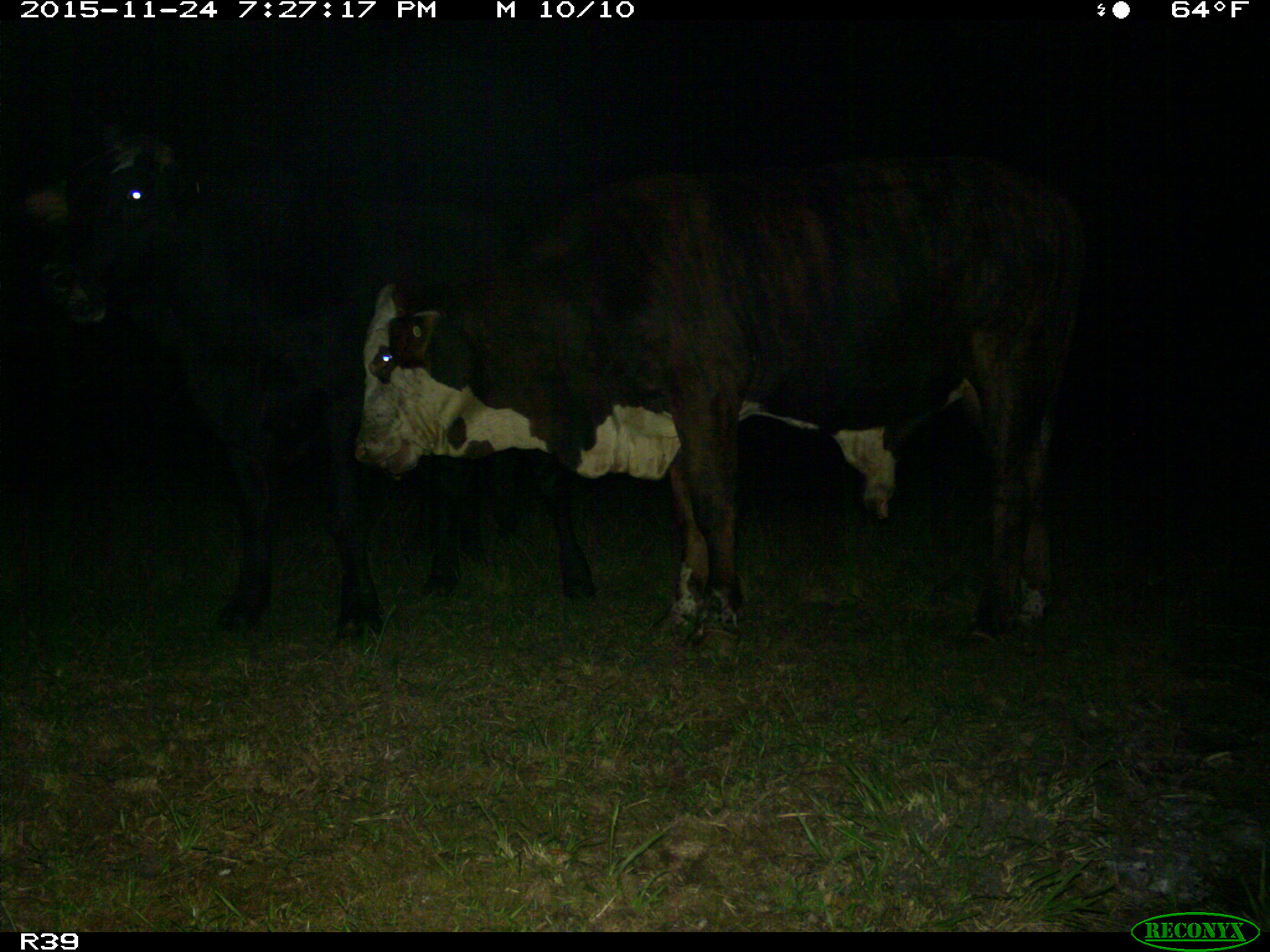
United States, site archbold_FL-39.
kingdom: Animalia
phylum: Chordata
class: Mammalia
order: Artiodactyla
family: Bovidae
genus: Bos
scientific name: Bos taurus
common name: domestic cow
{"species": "Bos taurus (domestic cow)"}